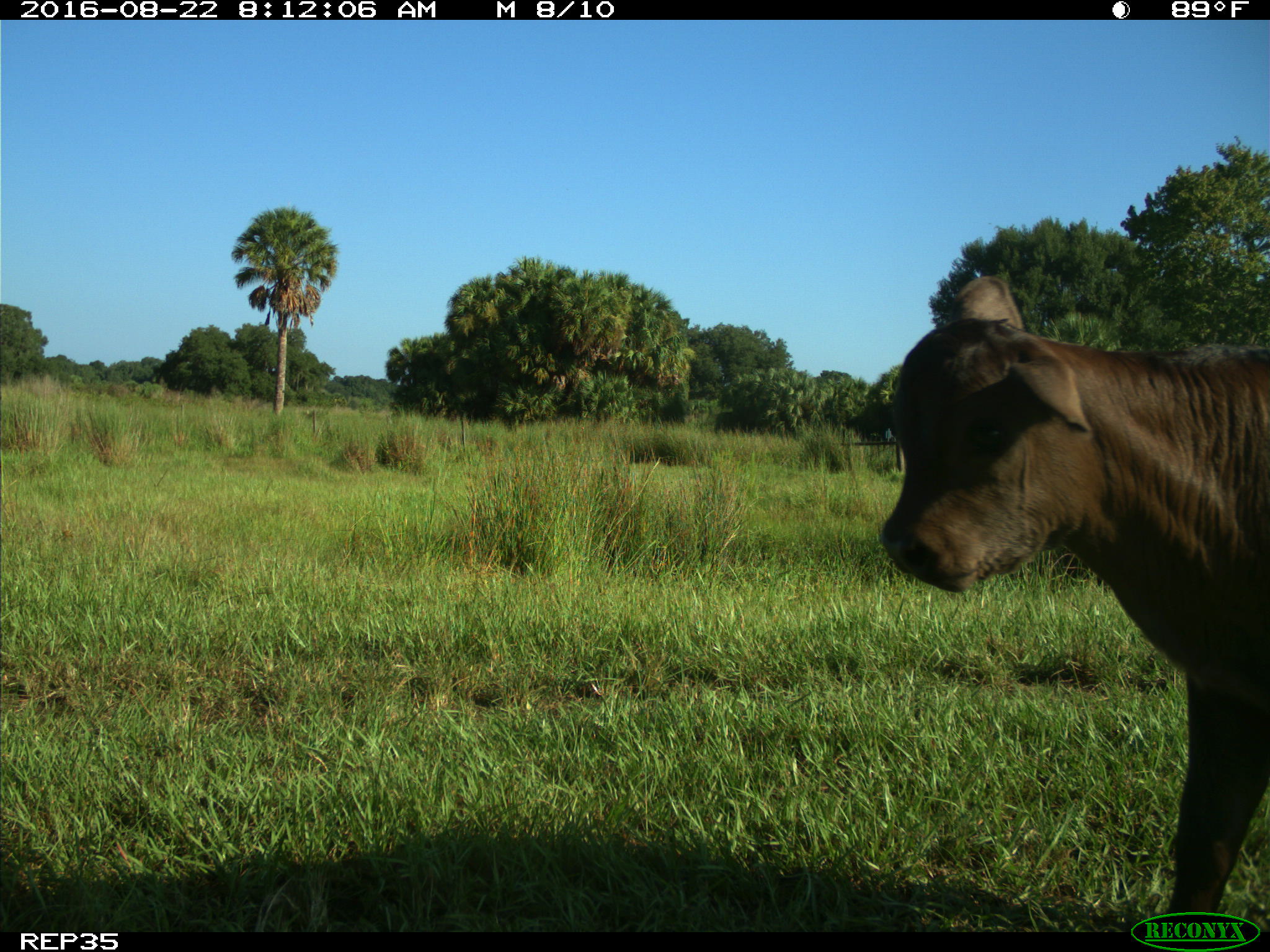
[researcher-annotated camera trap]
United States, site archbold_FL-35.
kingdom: Animalia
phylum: Chordata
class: Mammalia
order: Artiodactyla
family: Bovidae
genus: Bos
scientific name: Bos taurus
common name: domestic cow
Bos taurus (domestic cow).